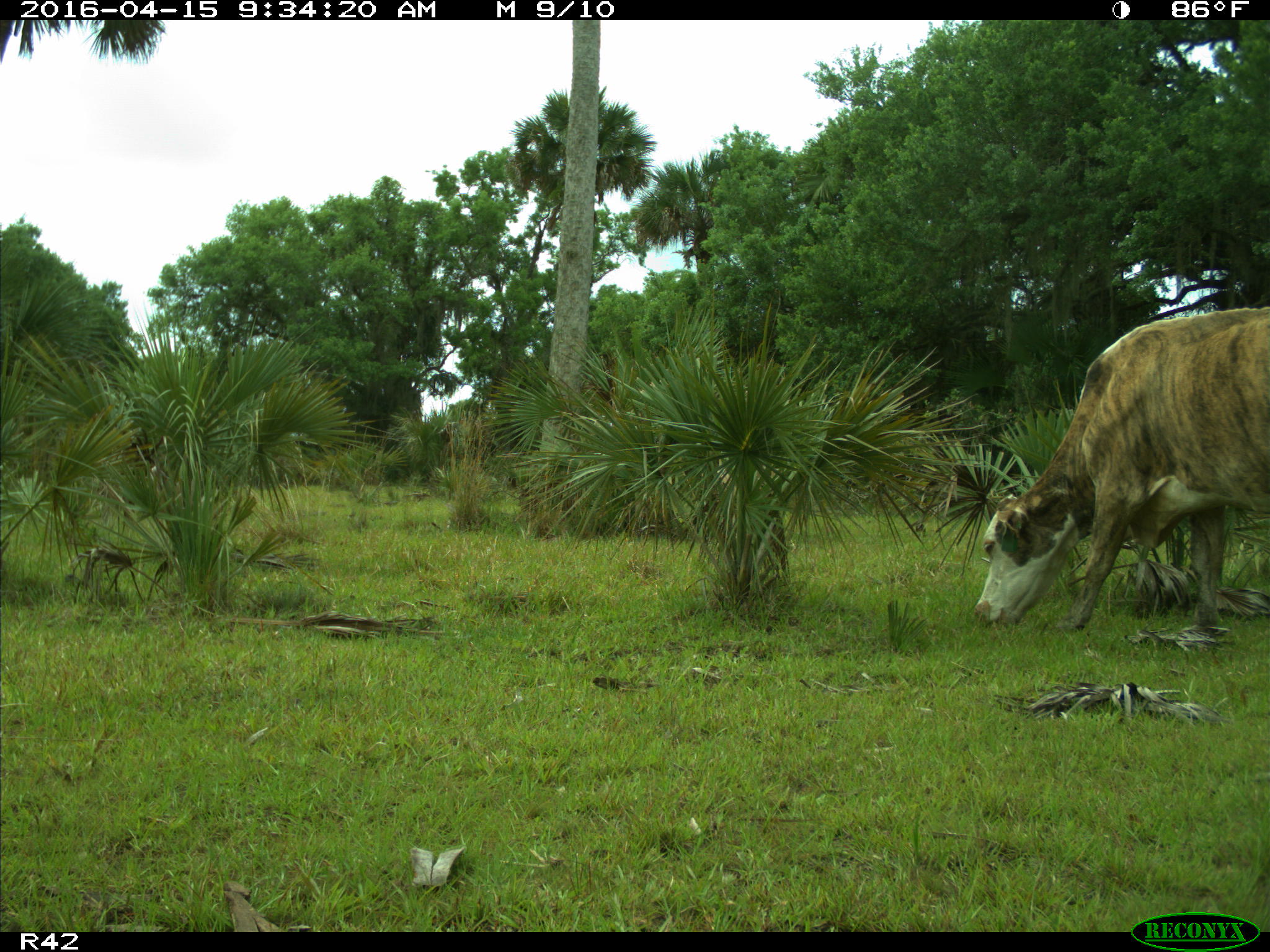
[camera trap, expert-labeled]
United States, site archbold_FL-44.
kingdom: Animalia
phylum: Chordata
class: Mammalia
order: Artiodactyla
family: Bovidae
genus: Bos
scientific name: Bos taurus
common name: domestic cow